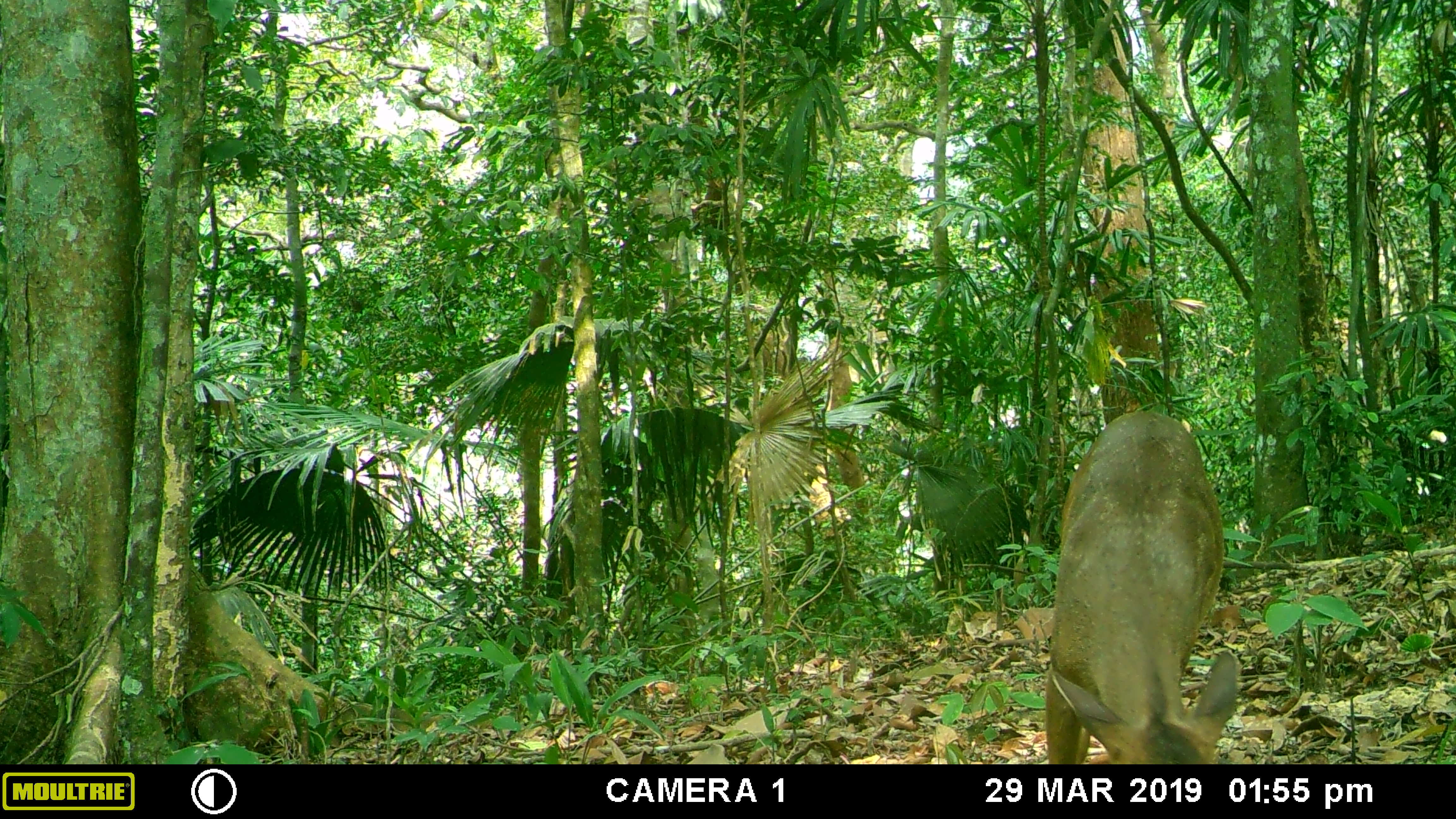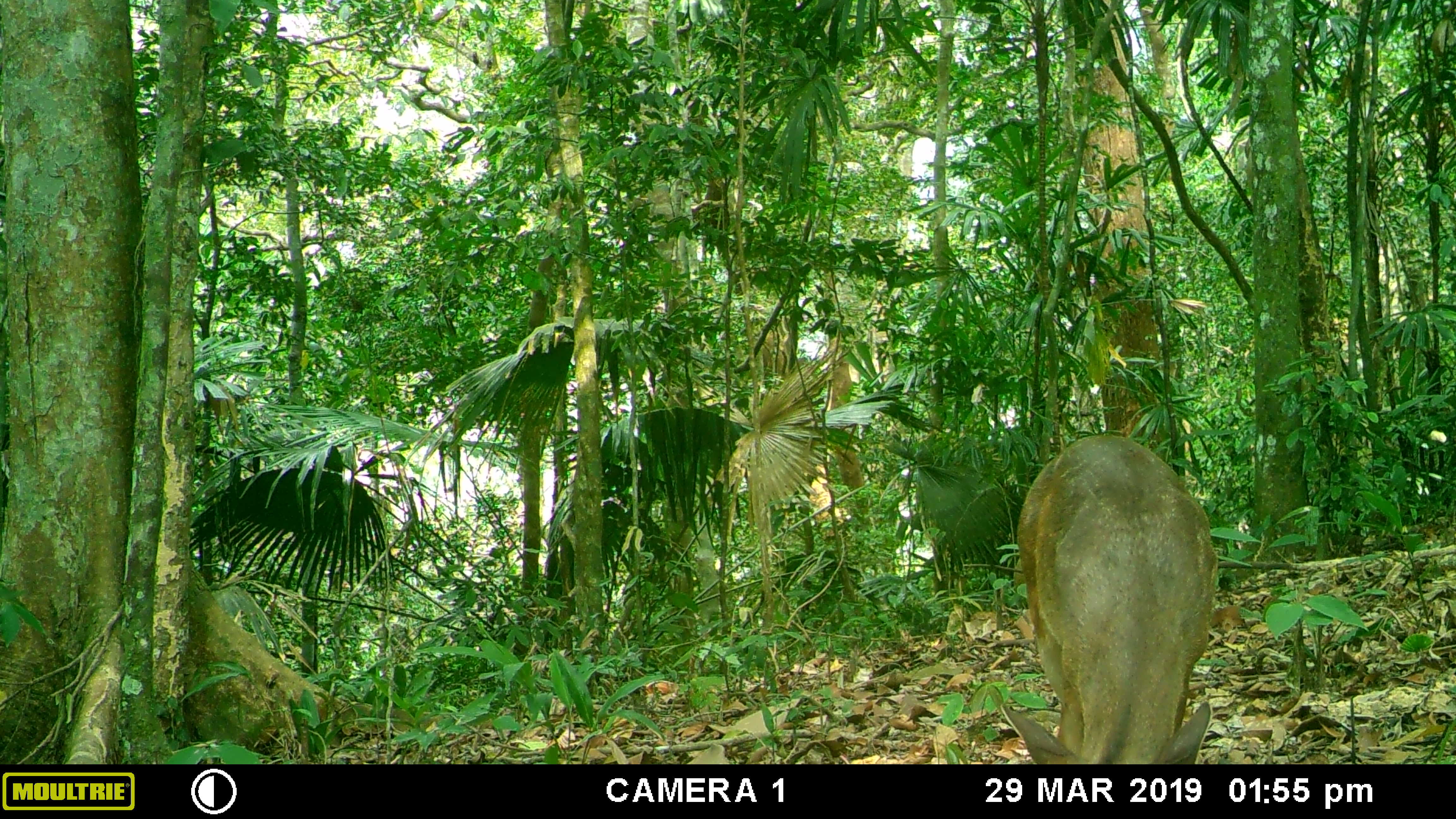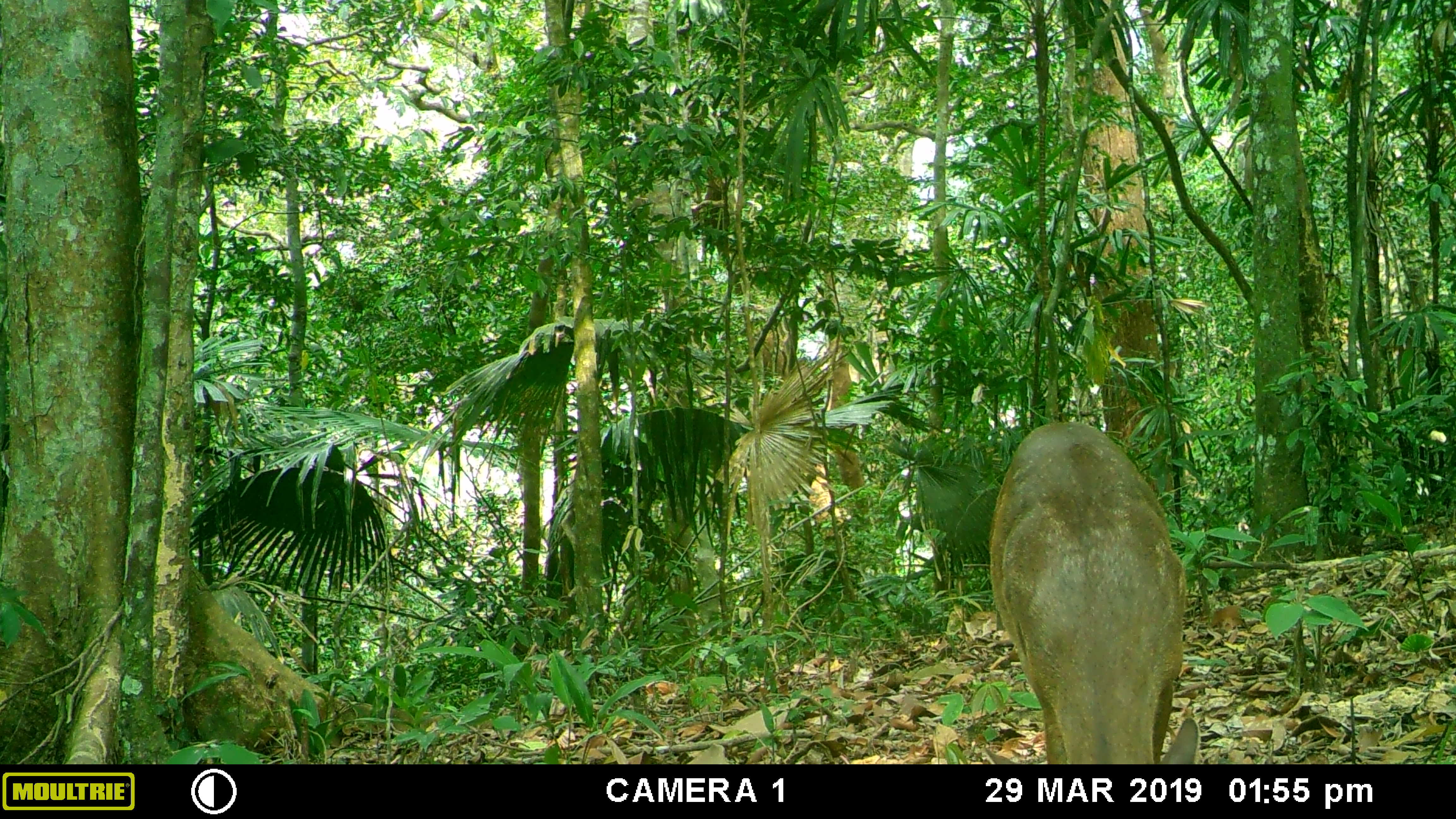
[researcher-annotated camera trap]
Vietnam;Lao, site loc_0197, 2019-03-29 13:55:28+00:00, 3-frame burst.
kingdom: Animalia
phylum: Chordata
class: Mammalia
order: Artiodactyla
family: Cervidae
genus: Muntiacus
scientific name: Muntiacus vuquangensis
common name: large-antlered muntjac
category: large antlered muntjac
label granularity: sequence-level